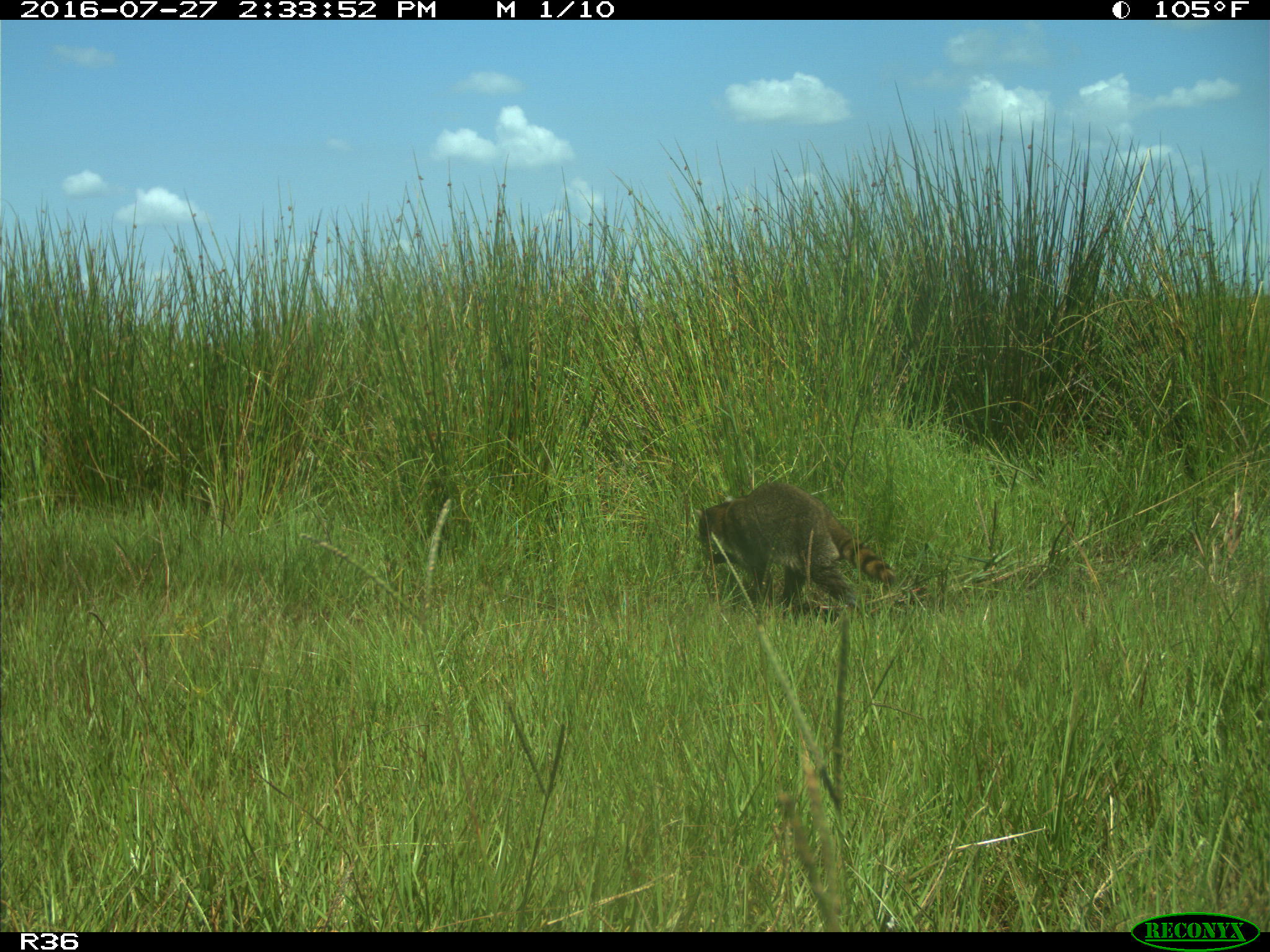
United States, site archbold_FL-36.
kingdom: Animalia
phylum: Chordata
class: Mammalia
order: Carnivora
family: Procyonidae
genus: Procyon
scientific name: Procyon lotor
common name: common raccoon